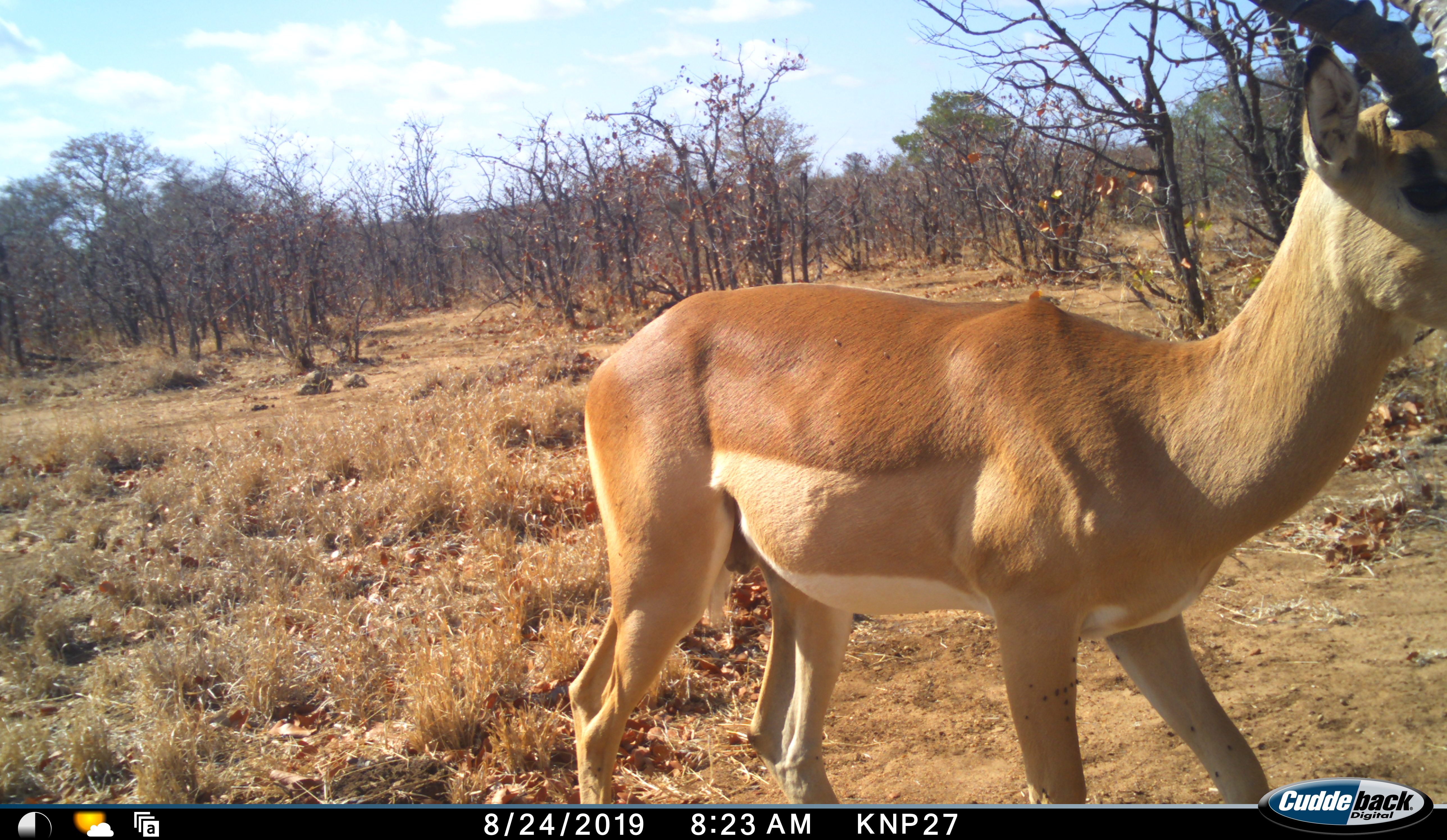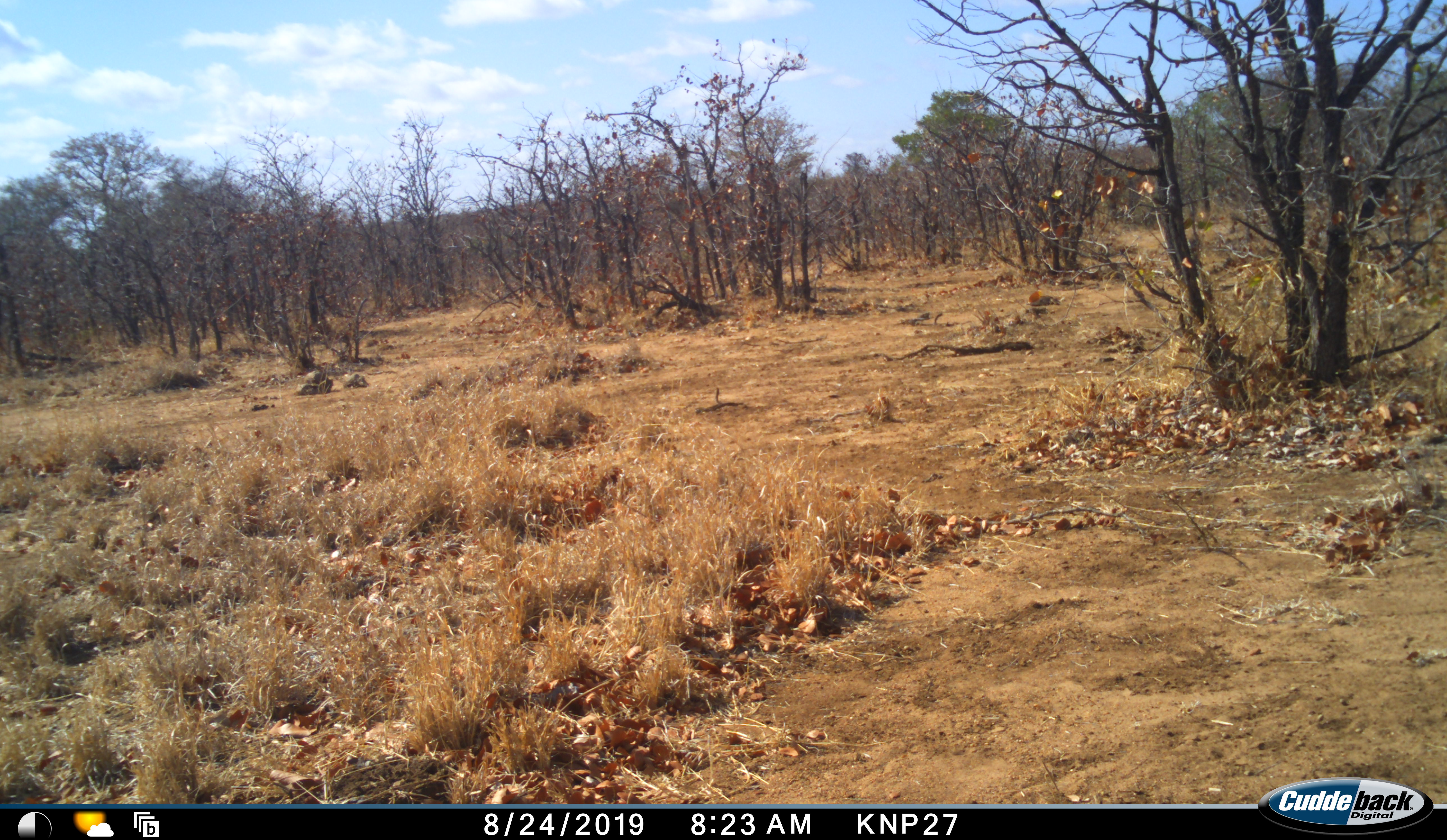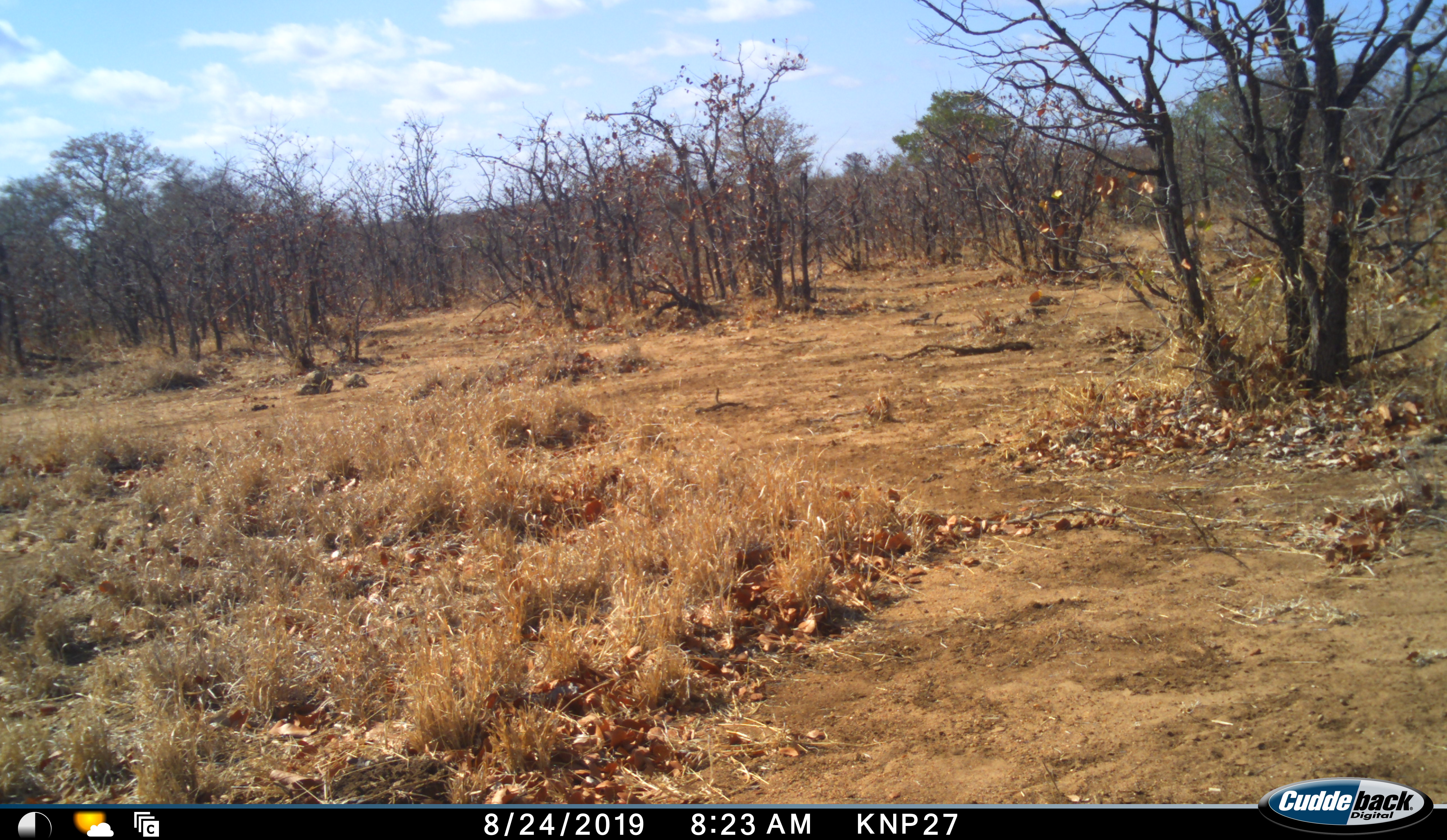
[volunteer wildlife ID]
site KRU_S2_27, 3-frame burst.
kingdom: Animalia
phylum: Chordata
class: Mammalia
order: Artiodactyla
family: Bovidae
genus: Aepyceros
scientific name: Aepyceros melampus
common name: impala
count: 1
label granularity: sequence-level